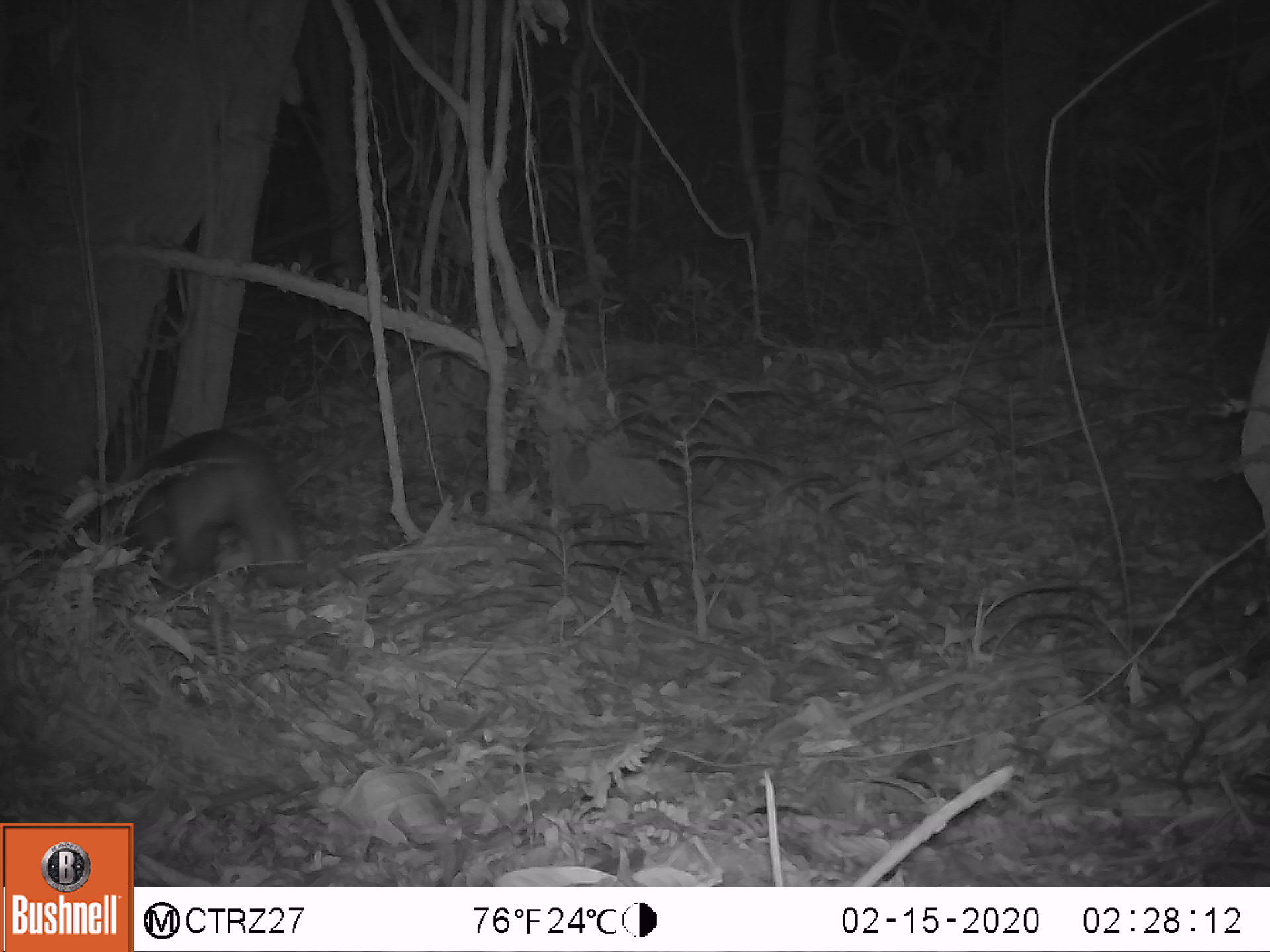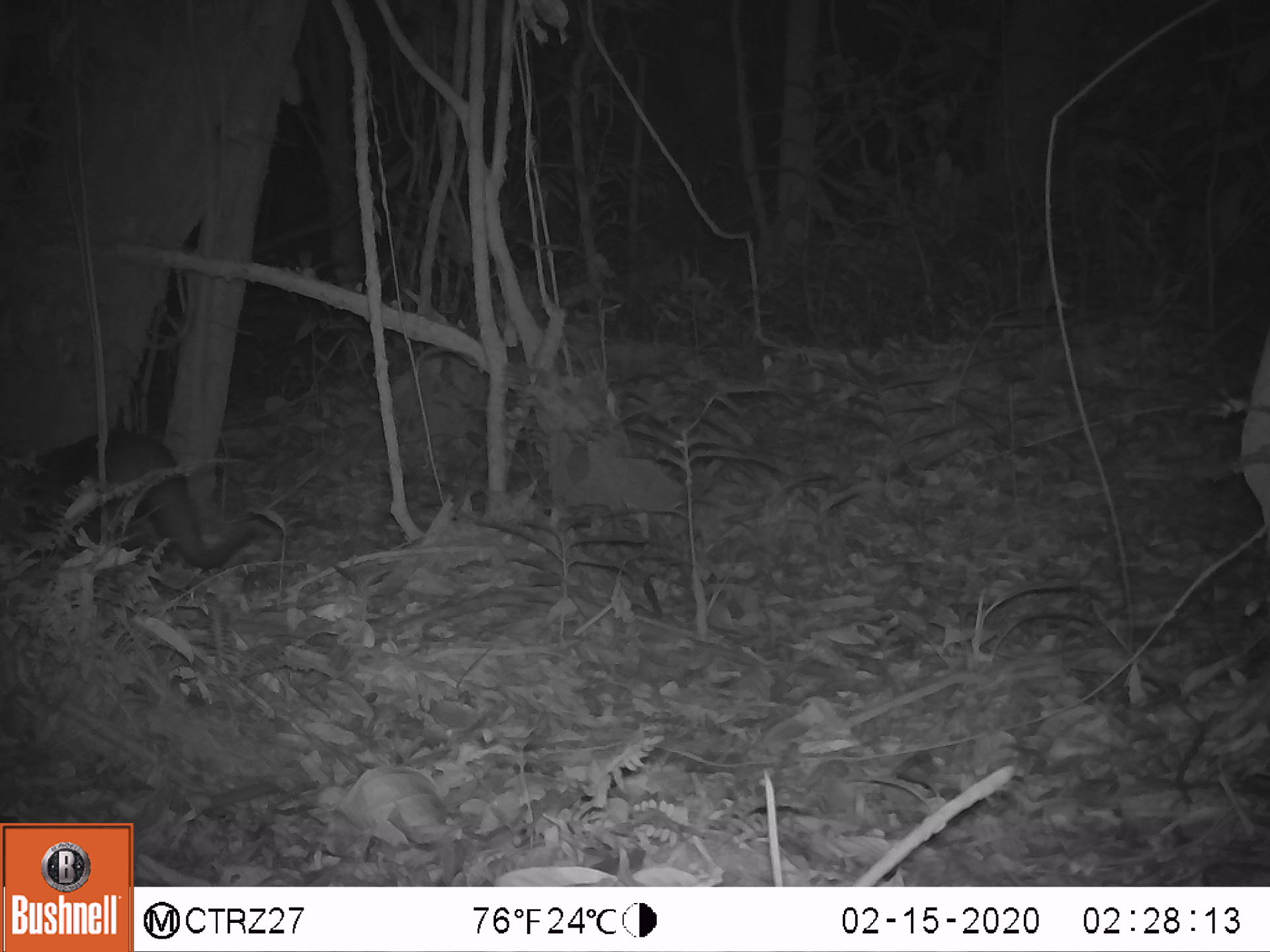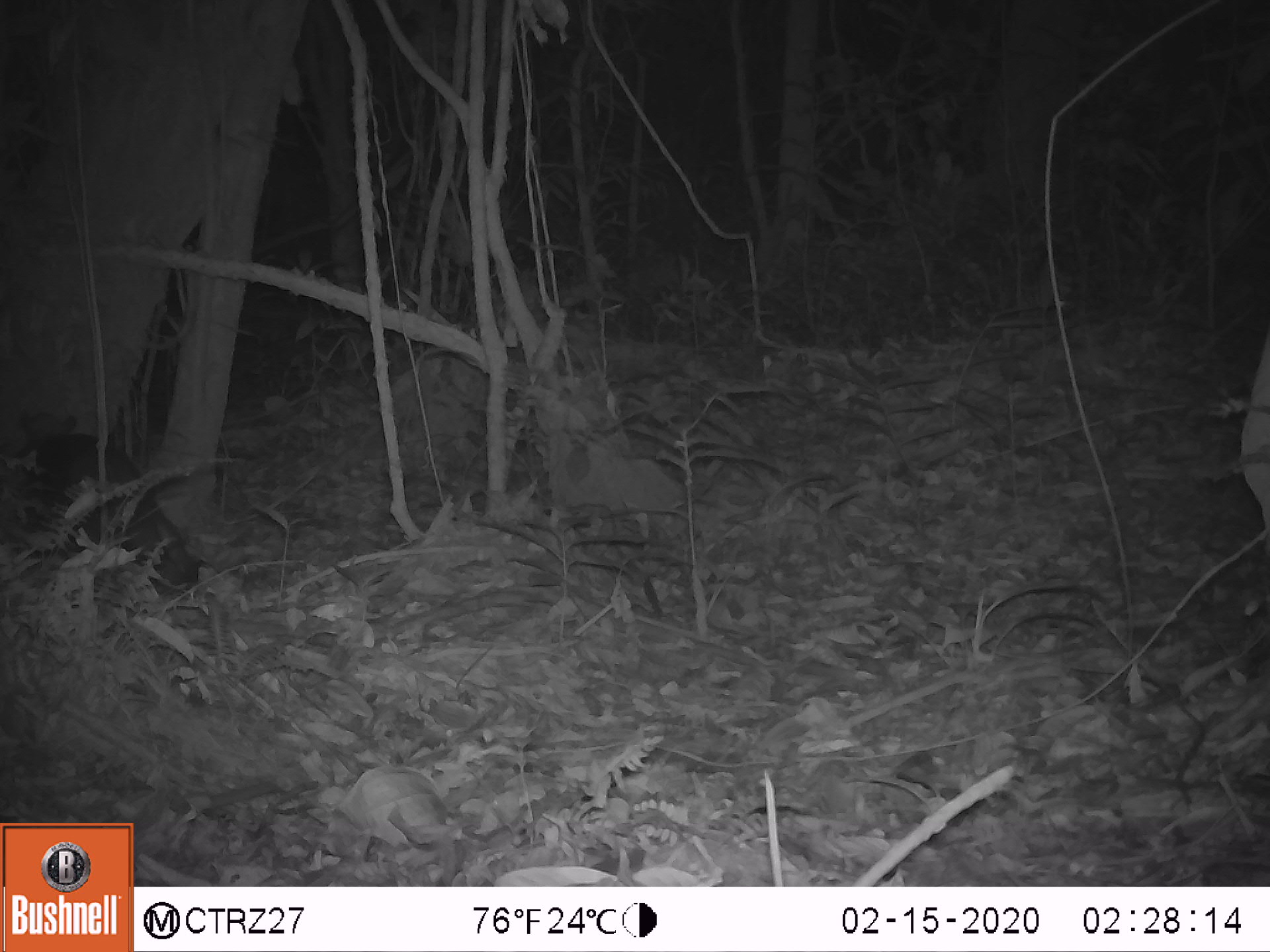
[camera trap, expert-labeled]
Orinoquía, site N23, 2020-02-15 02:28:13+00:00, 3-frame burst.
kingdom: Animalia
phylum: Chordata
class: Mammalia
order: Pilosa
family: Myrmecophagidae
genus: Tamandua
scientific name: Tamandua tetradactyla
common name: southern tamandua